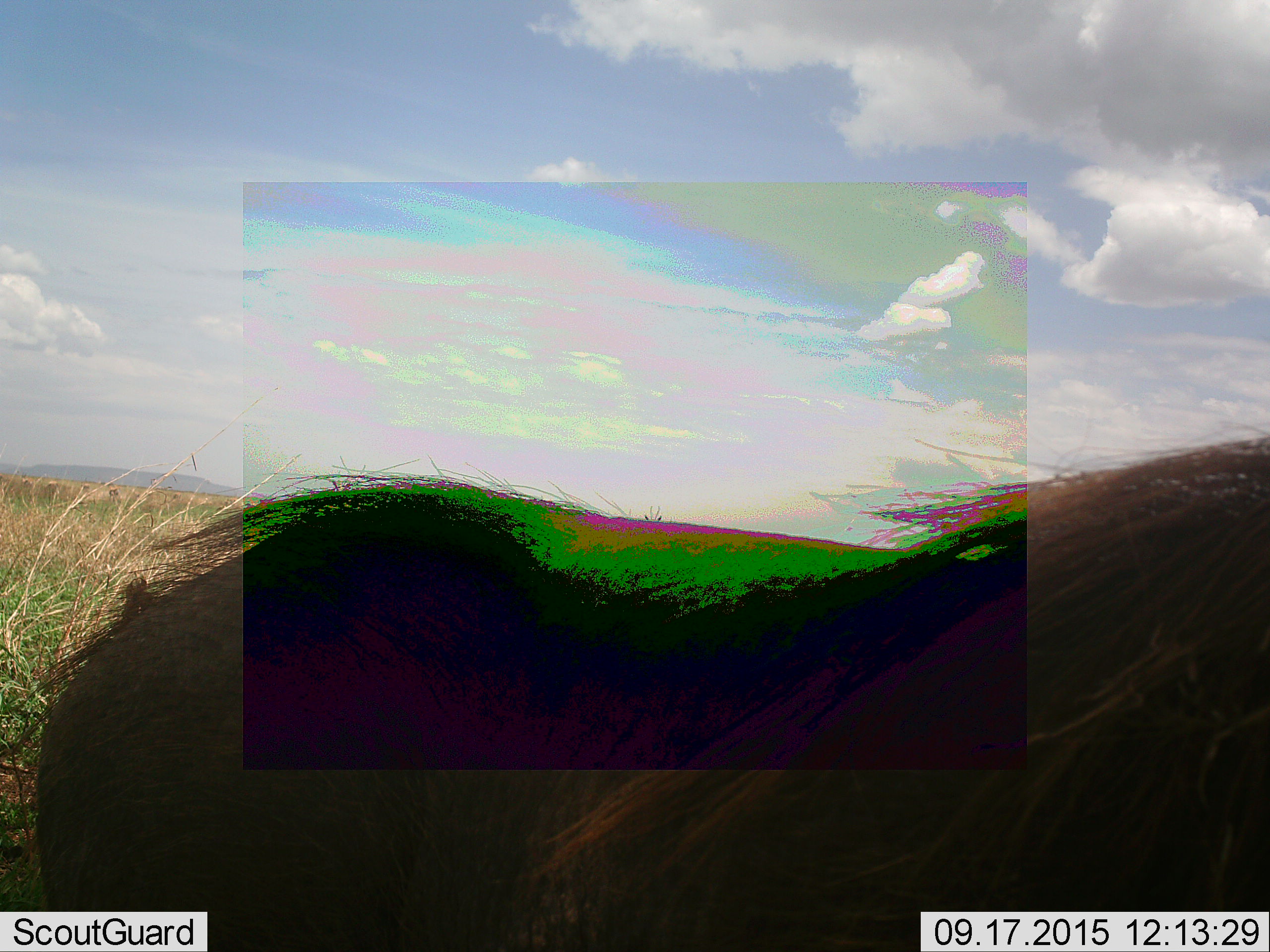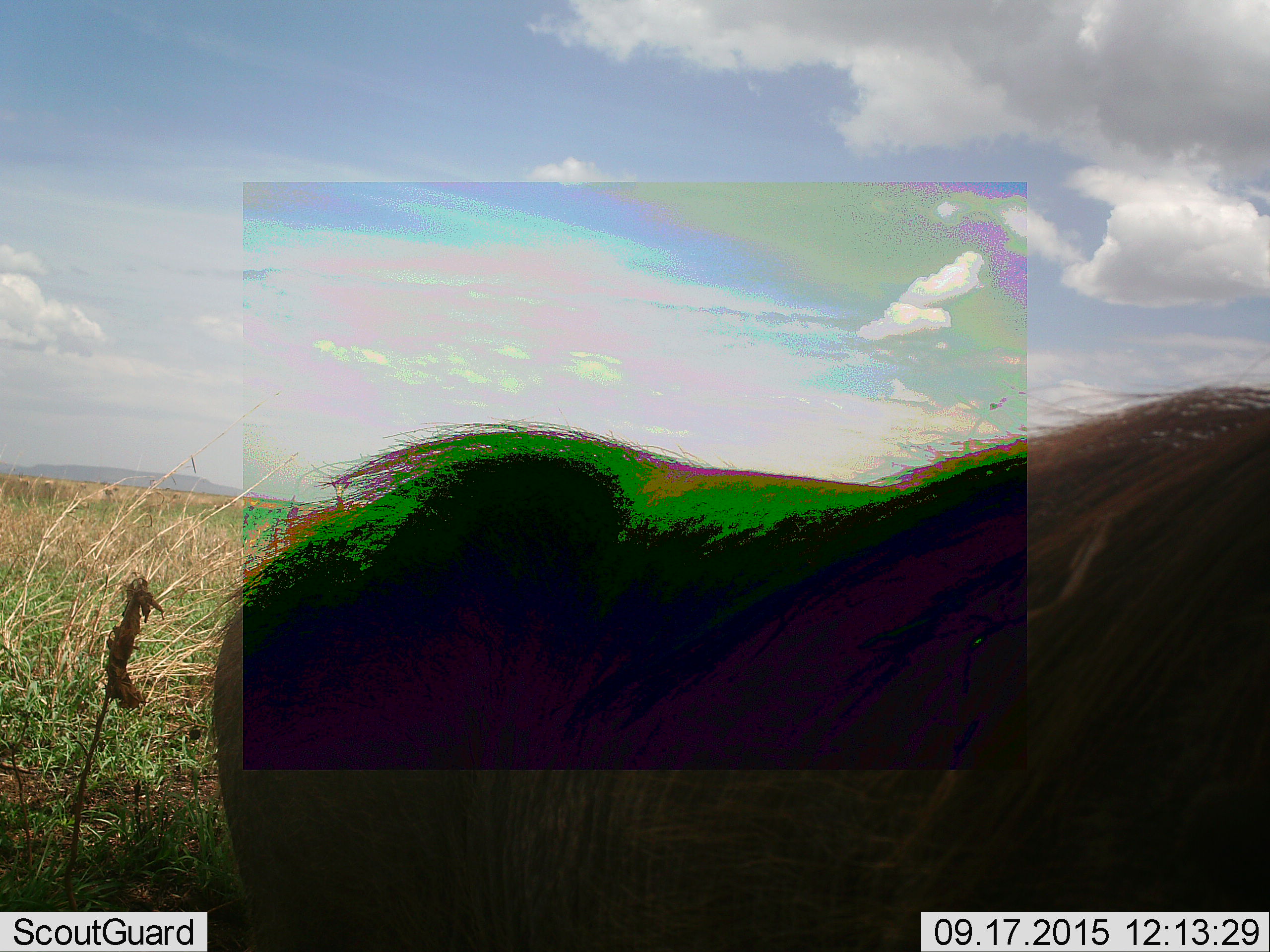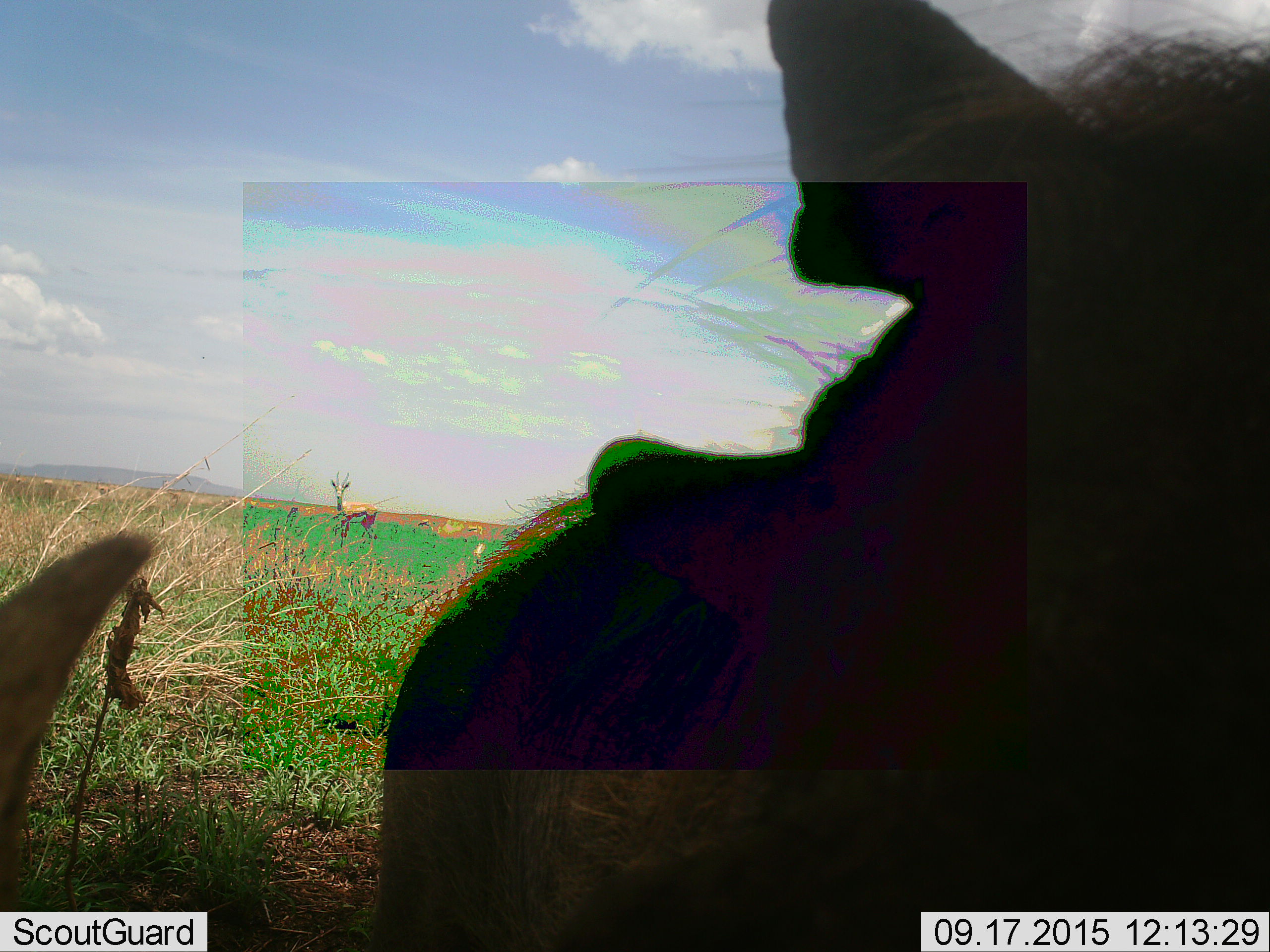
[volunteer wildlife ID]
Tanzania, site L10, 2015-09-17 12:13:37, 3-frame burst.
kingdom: Animalia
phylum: Chordata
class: Mammalia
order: Artiodactyla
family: Suidae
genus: Phacochoerus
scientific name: Phacochoerus africanus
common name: warthog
Warthog (Phacochoerus africanus), count 1. Behavior (volunteer vote fractions): standing 67%, resting 0%, moving 50%, interacting 0%. Young present (vote fraction): 0%. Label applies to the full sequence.